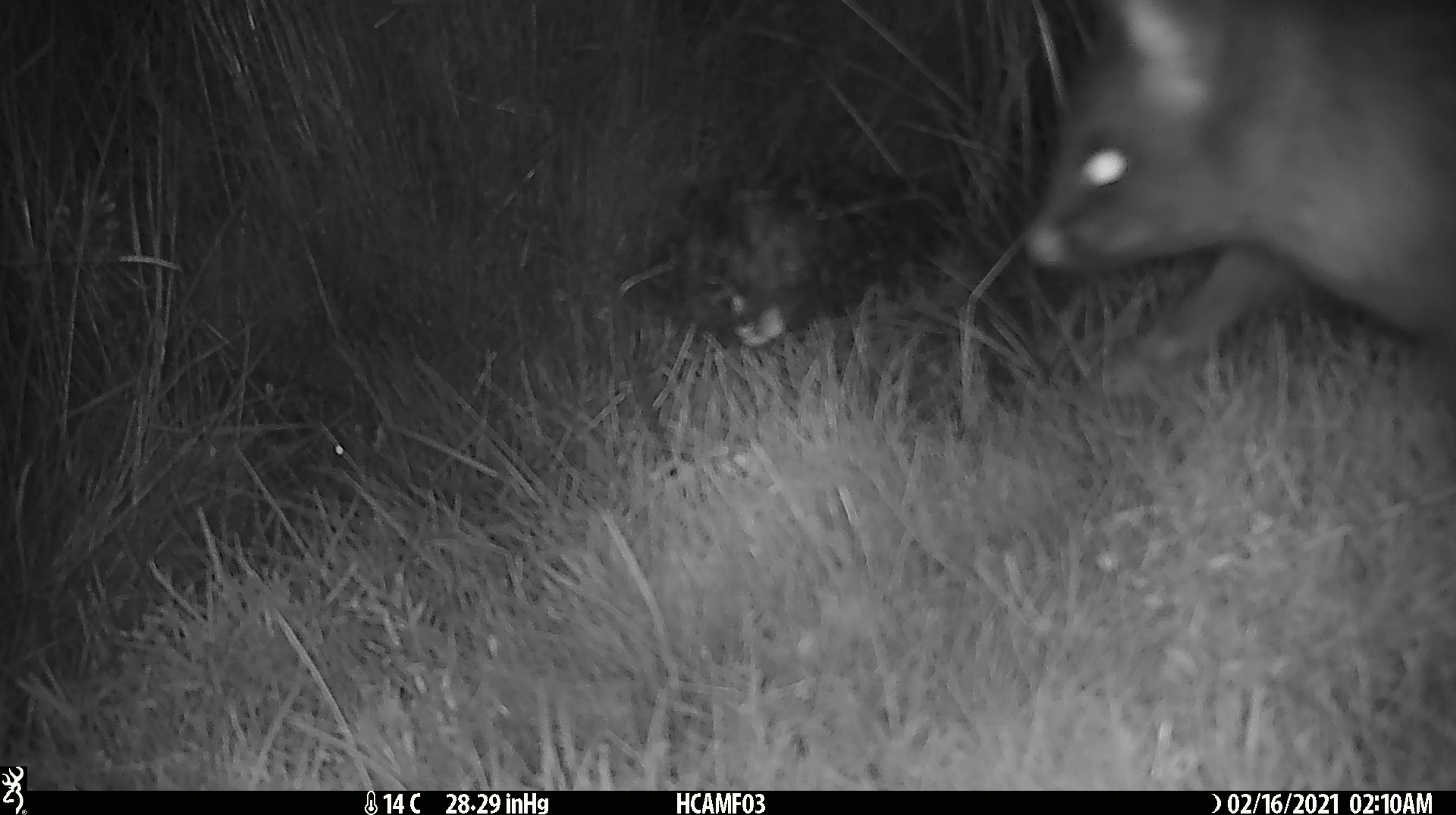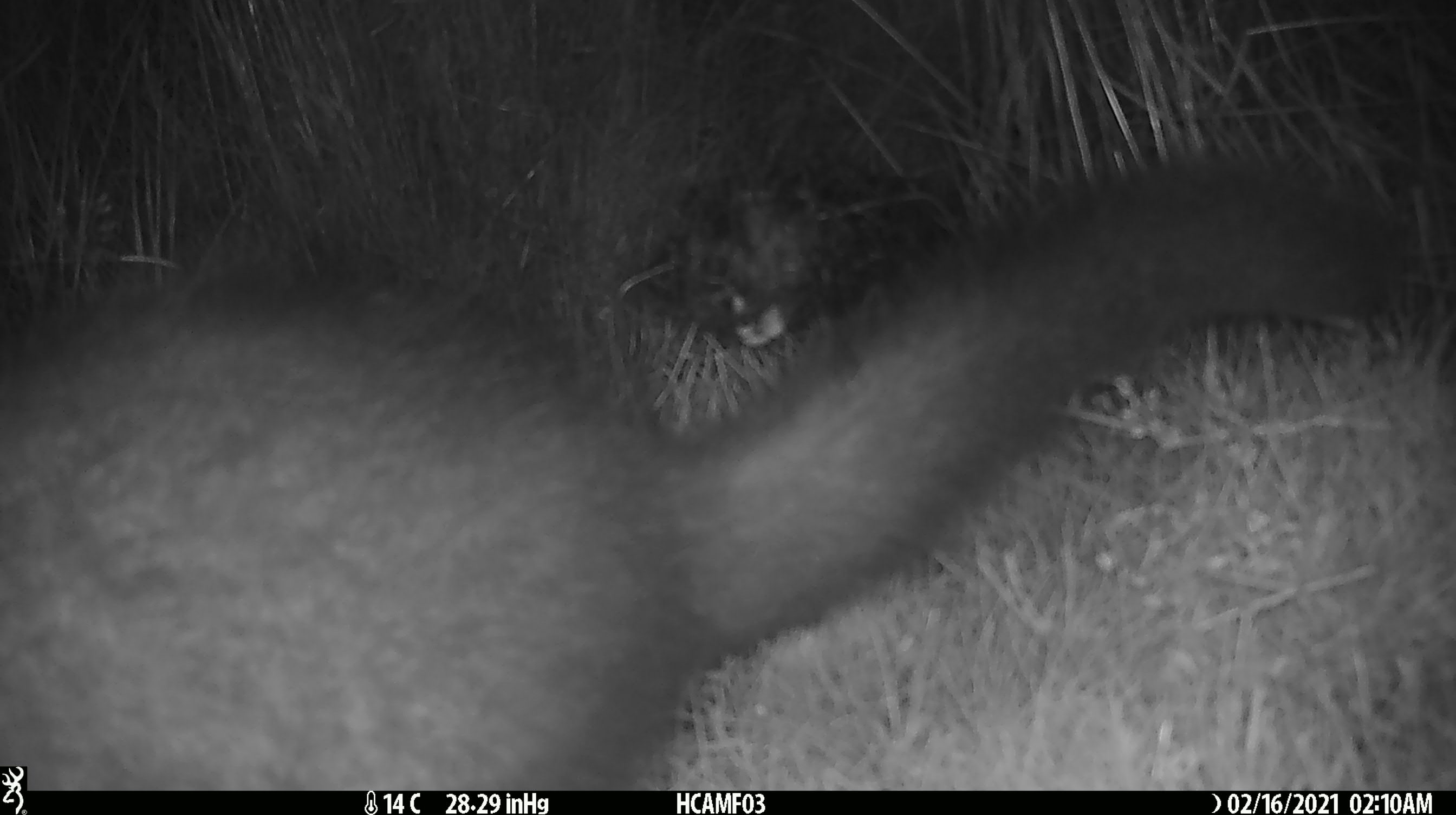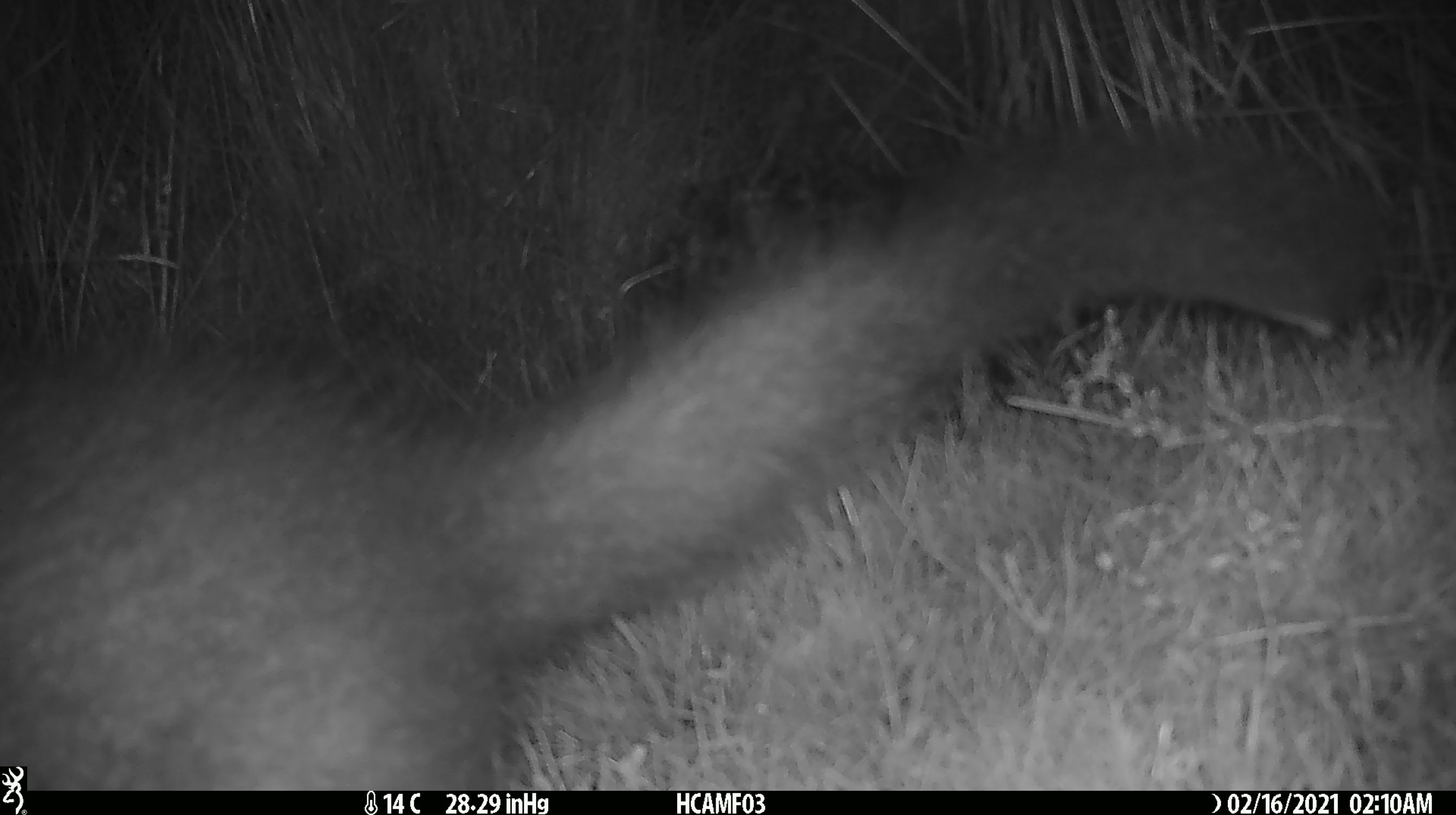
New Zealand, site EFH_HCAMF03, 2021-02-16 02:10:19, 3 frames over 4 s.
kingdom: Animalia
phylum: Chordata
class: Mammalia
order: Diprotodontia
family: Phalangeridae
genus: Trichosurus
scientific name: Trichosurus vulpecula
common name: common brushtail possum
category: possum